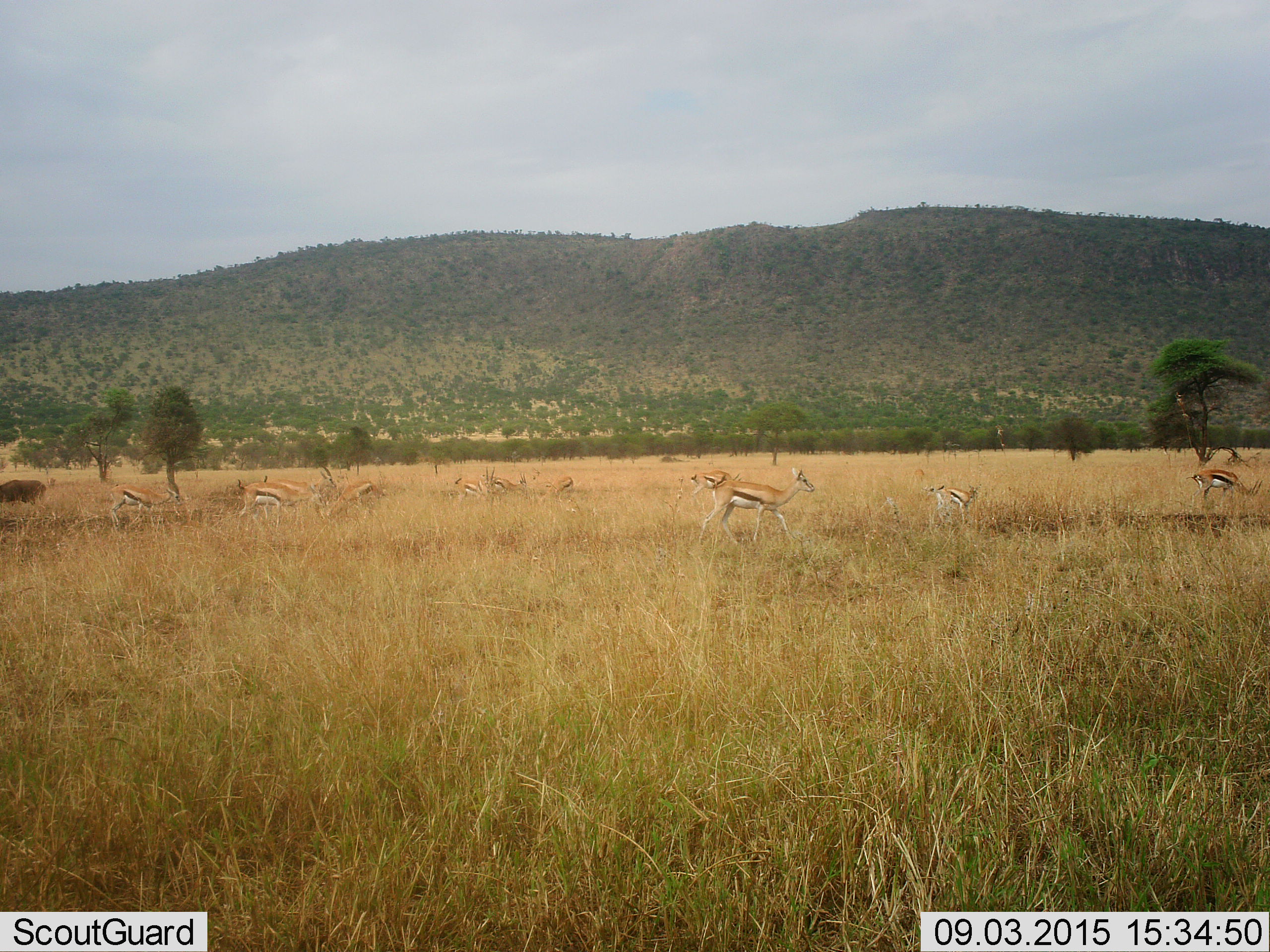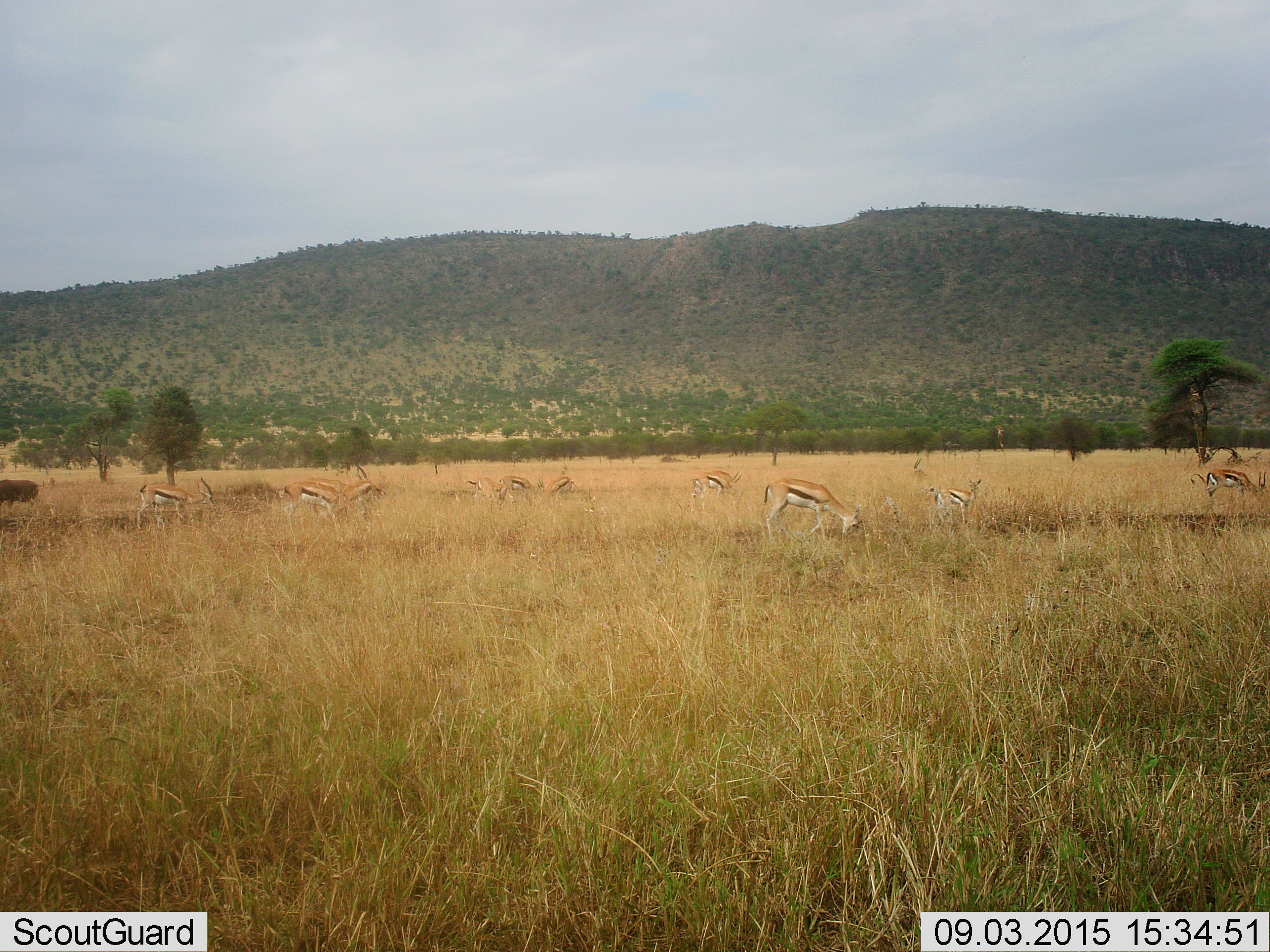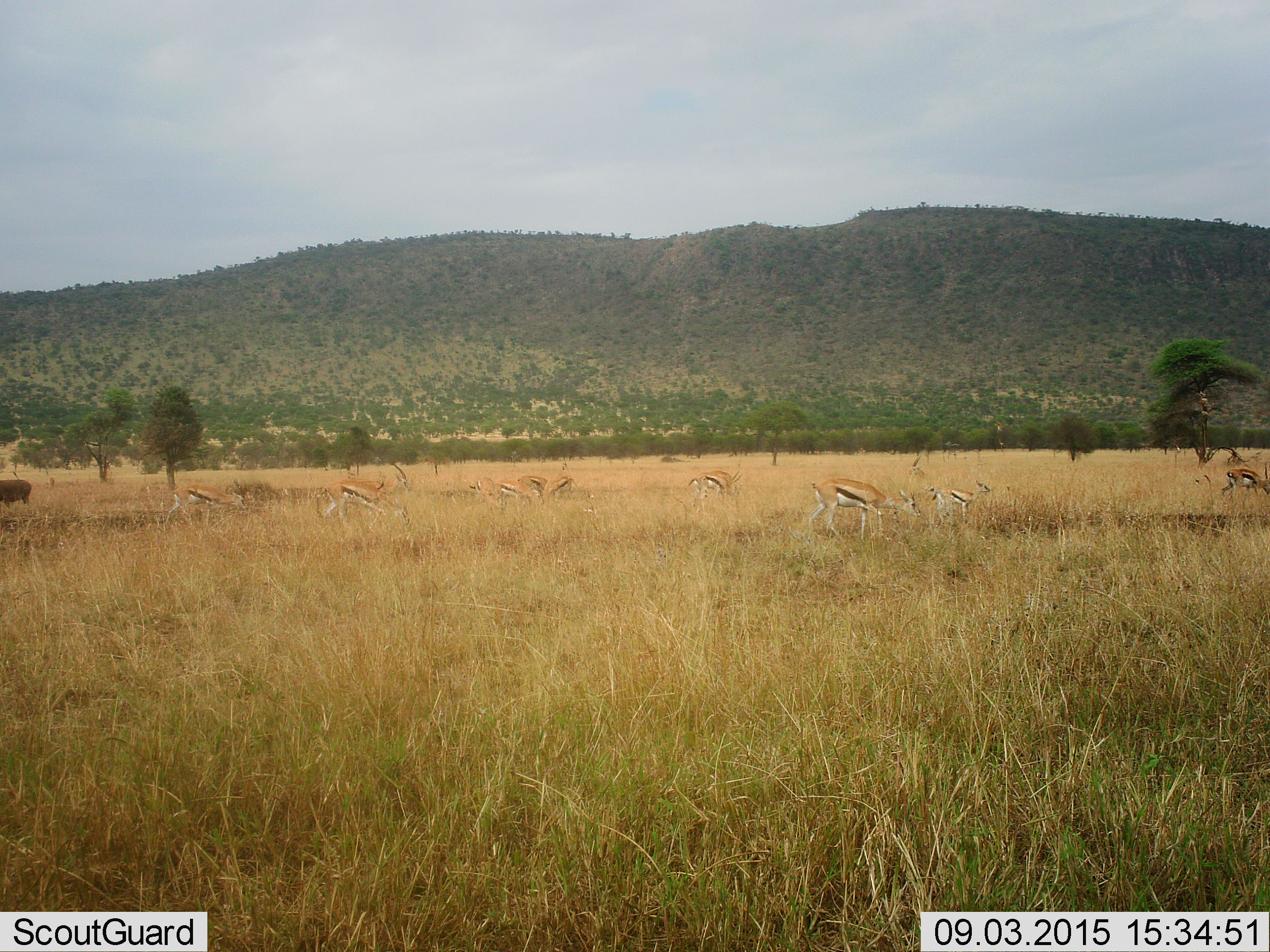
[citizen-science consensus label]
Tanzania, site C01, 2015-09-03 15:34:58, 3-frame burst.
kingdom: Animalia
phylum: Chordata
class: Mammalia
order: Artiodactyla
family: Bovidae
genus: Eudorcas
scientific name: Eudorcas thomsonii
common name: thomson's gazelle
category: gazellethomsons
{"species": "gazellethomsons (thomson's gazelle) (Eudorcas thomsonii)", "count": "10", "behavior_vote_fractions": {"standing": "36%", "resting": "0%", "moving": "79%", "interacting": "14%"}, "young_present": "71%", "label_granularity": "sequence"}